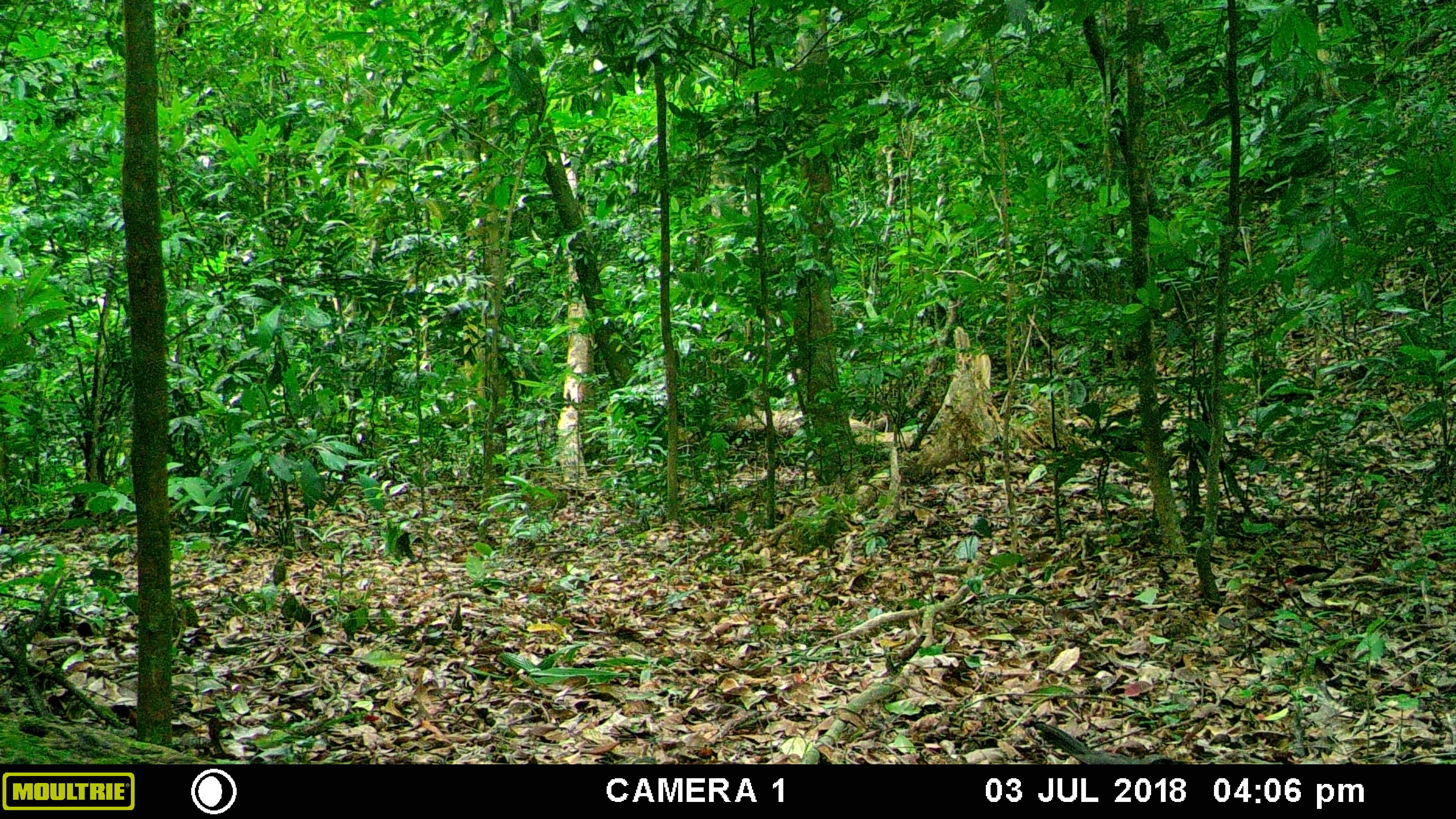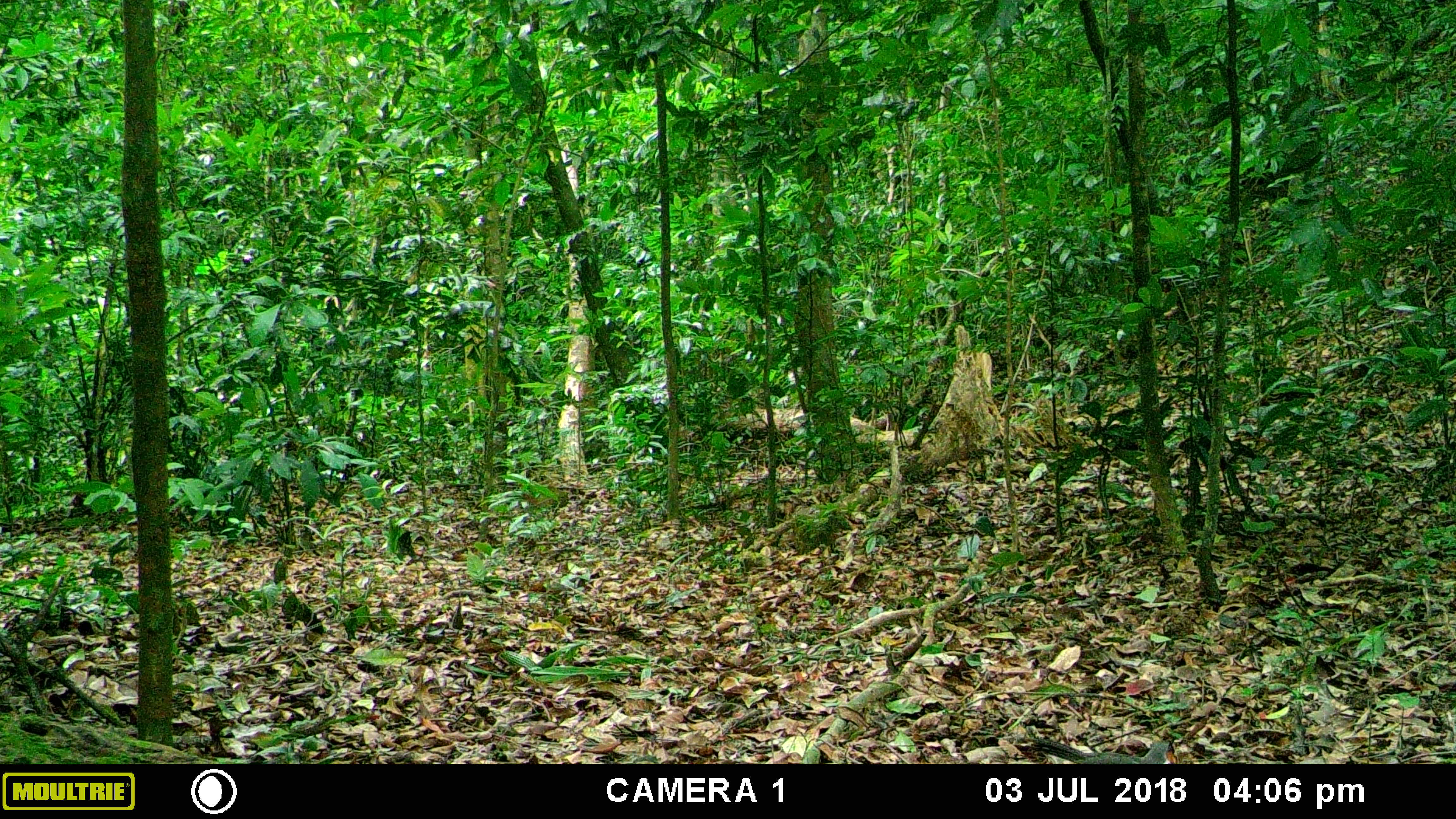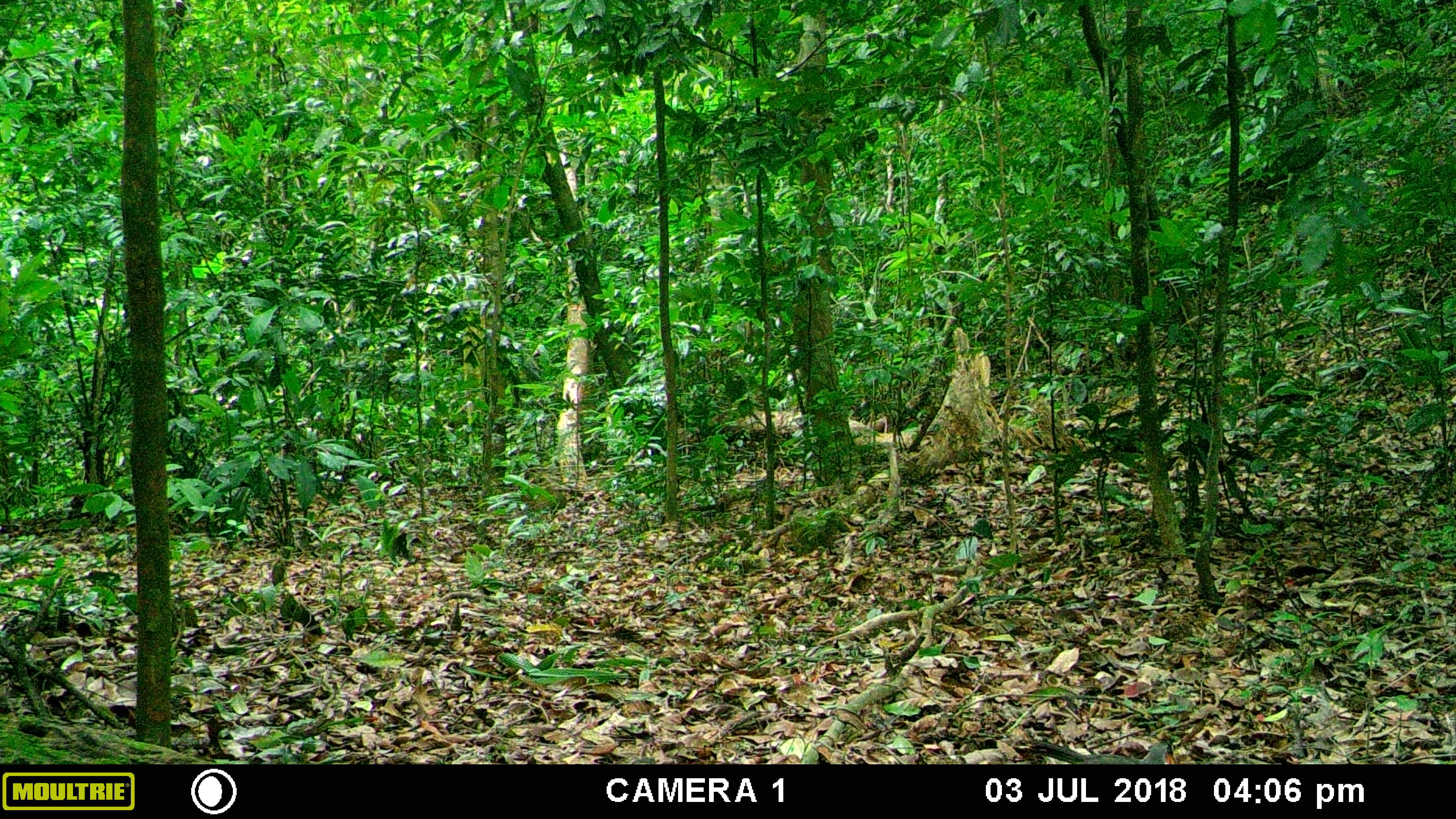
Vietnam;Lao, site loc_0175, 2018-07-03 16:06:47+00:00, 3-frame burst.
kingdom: Animalia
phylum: Chordata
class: Aves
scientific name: Aves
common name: bird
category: unidentified bird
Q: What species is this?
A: Unidentified bird (bird) (Aves).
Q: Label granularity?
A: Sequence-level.